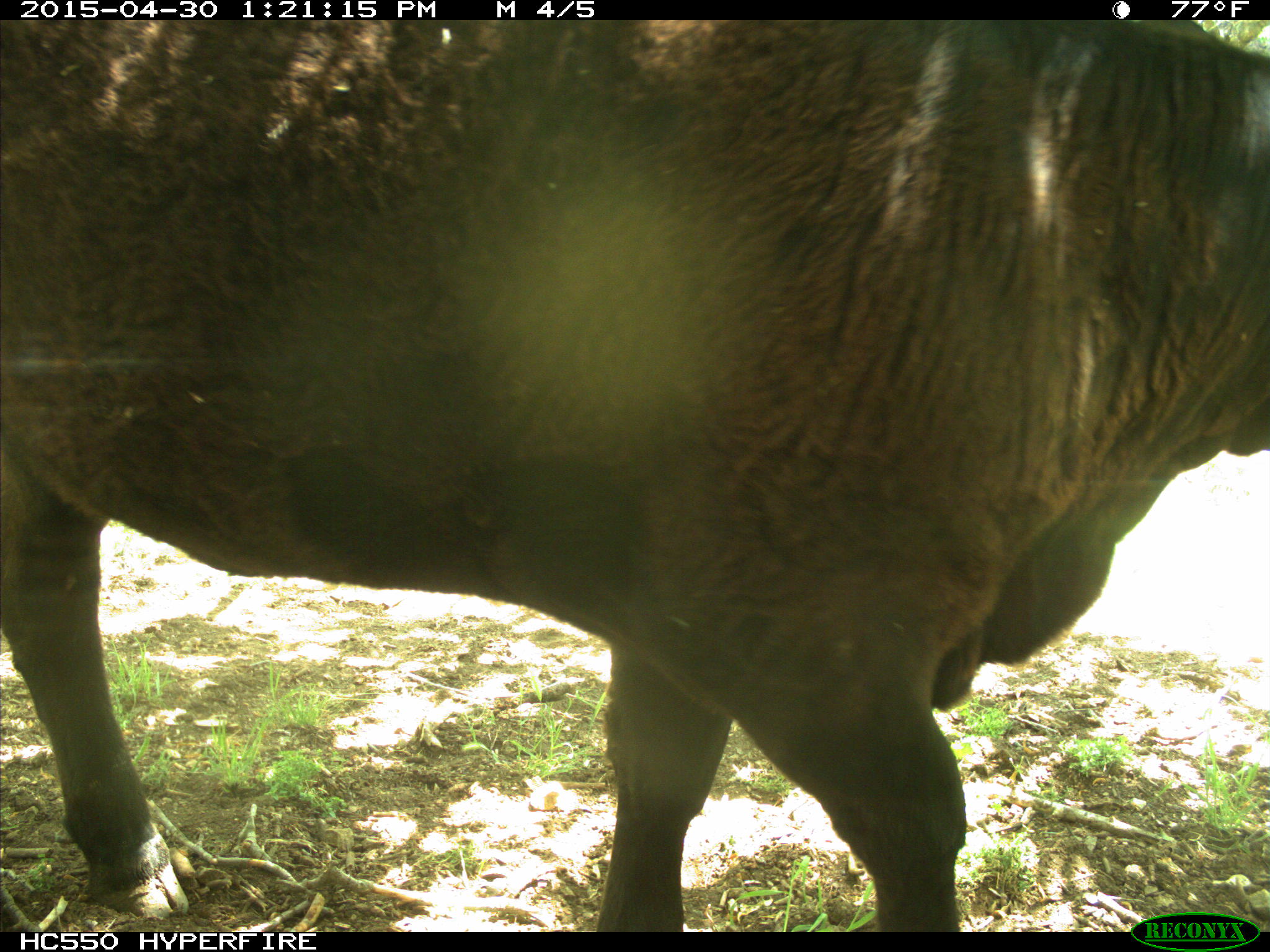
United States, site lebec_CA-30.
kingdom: Animalia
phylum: Chordata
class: Mammalia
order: Artiodactyla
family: Bovidae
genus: Bos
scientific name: Bos taurus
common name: domestic cow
Bos taurus (domestic cow).